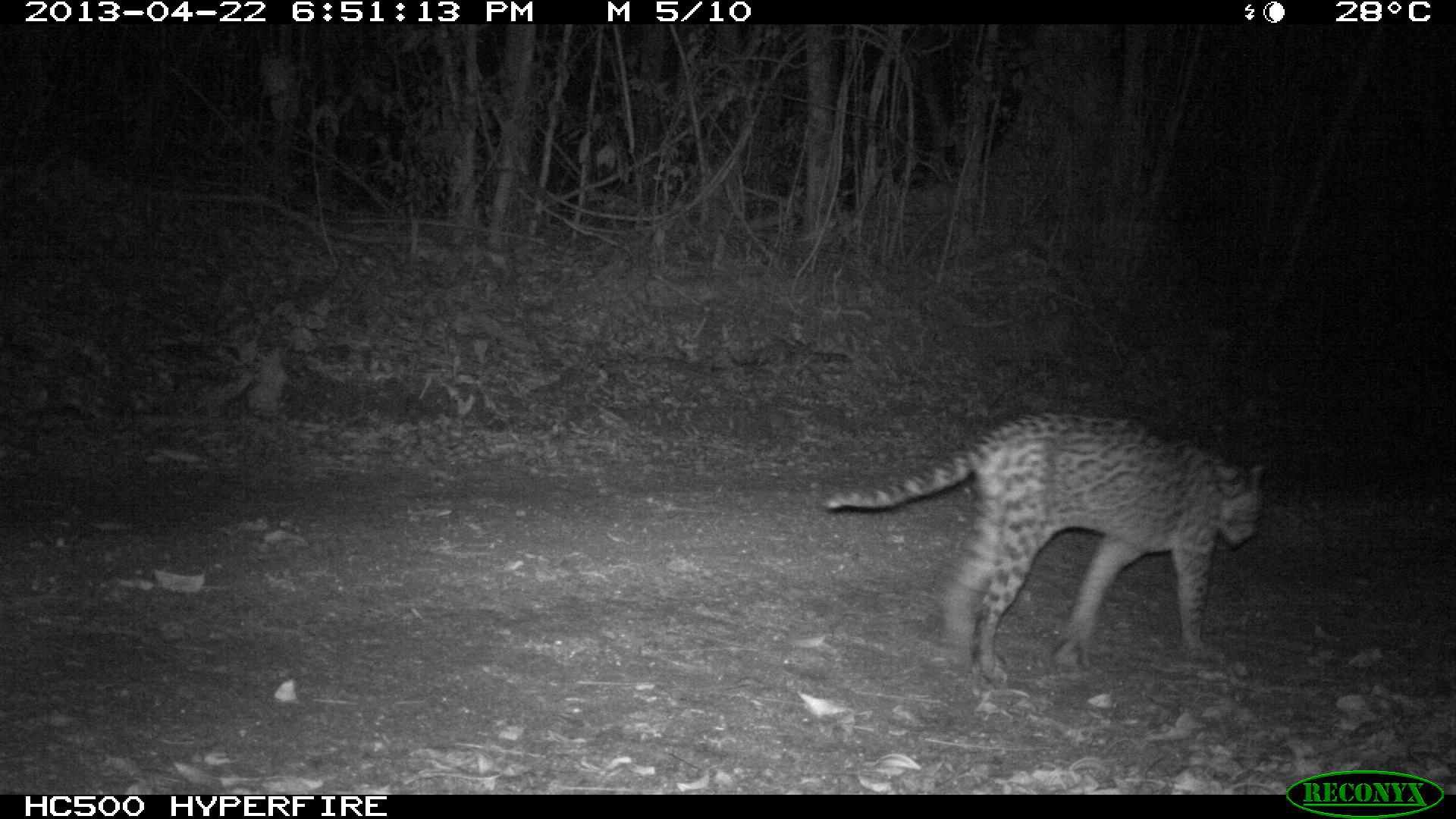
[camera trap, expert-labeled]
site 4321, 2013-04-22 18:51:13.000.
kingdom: Animalia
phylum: Chordata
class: Mammalia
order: Carnivora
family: Felidae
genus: Leopardus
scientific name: Leopardus pardalis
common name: ocelot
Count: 1.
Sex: male.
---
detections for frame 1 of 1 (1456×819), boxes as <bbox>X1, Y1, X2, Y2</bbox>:
leopardus pardalis: <bbox>821, 409, 1272, 683</bbox>